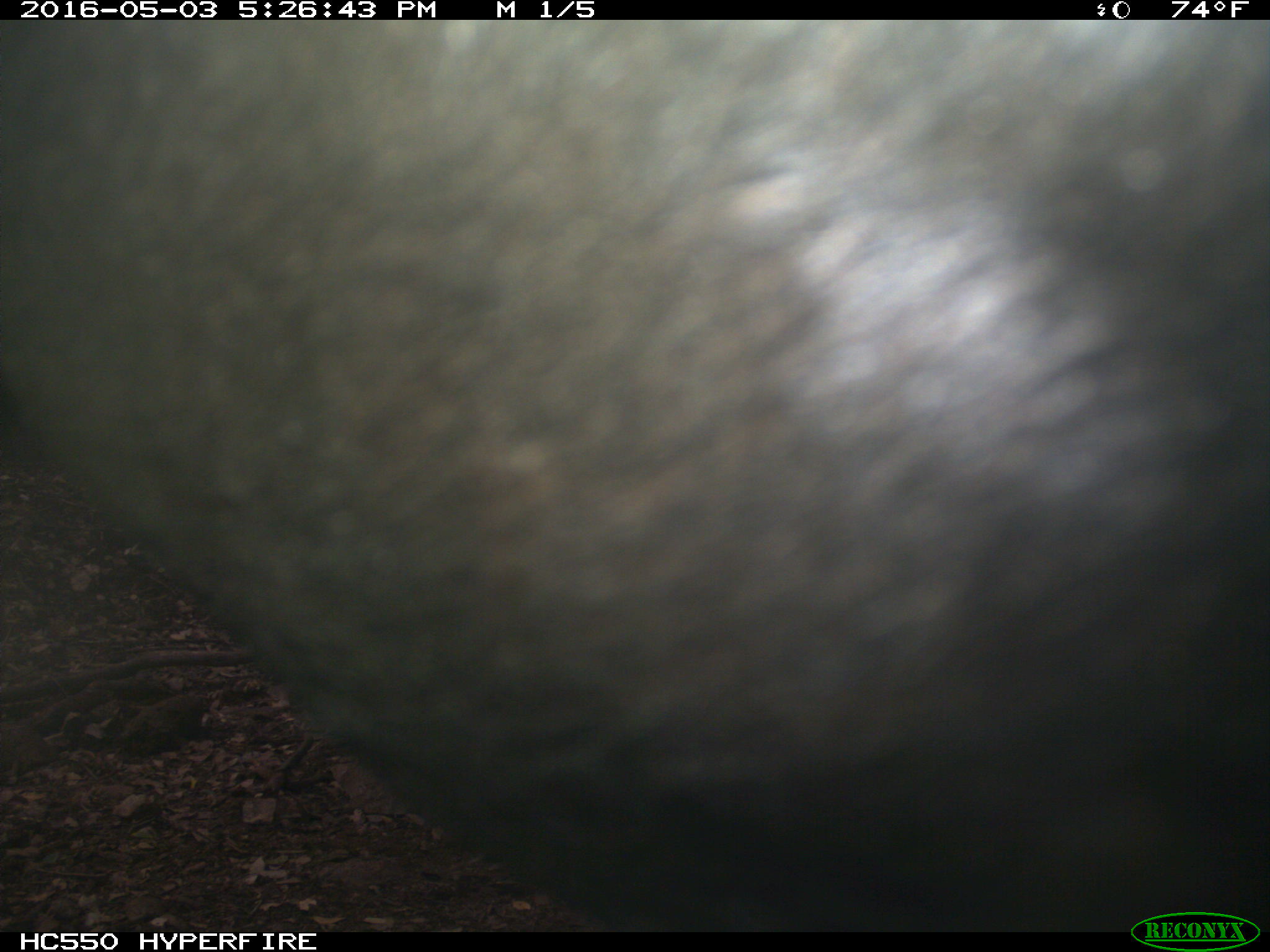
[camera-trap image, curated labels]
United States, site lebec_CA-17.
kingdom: Animalia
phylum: Chordata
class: Mammalia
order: Artiodactyla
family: Bovidae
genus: Bos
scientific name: Bos taurus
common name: domestic cow